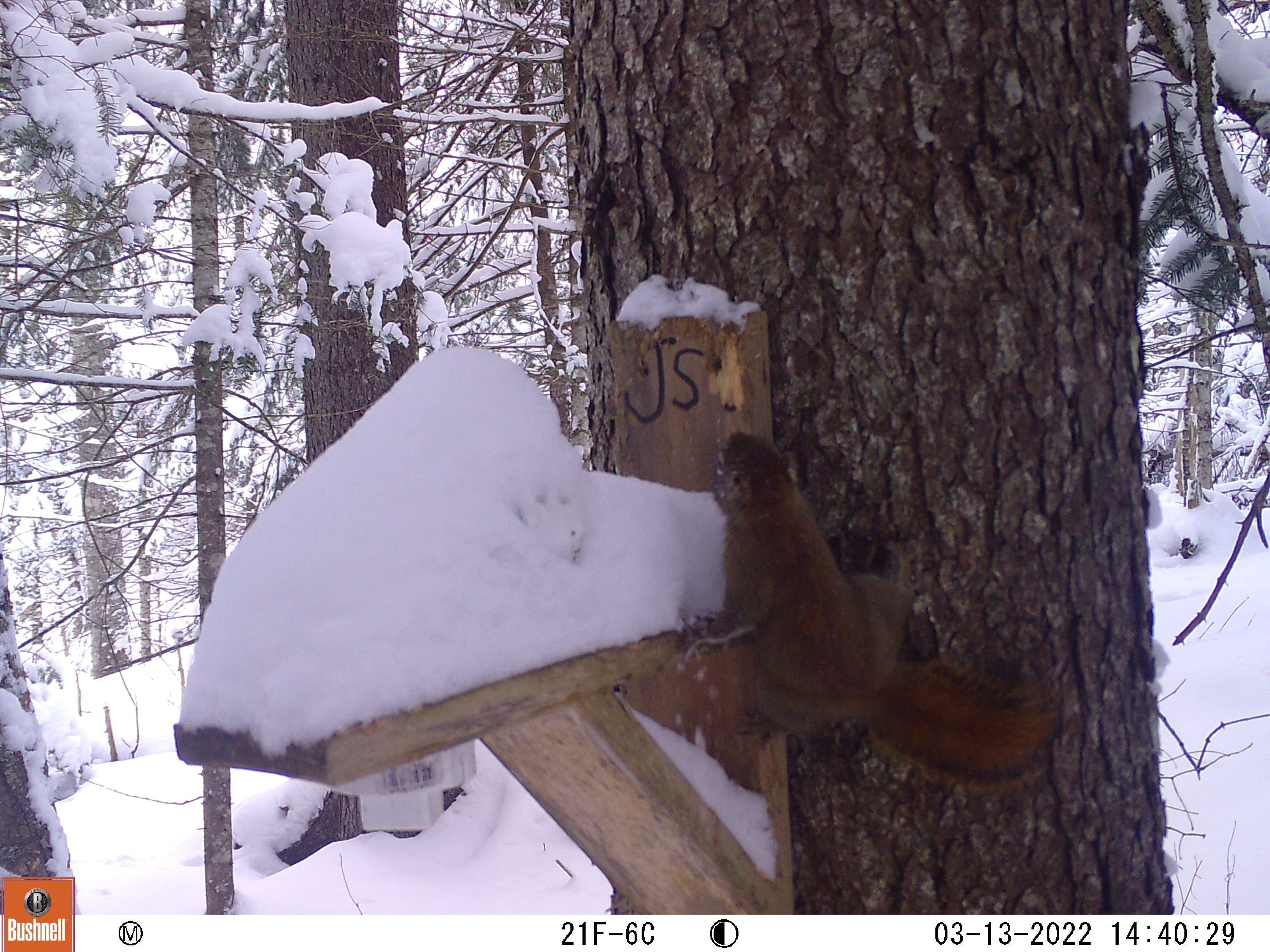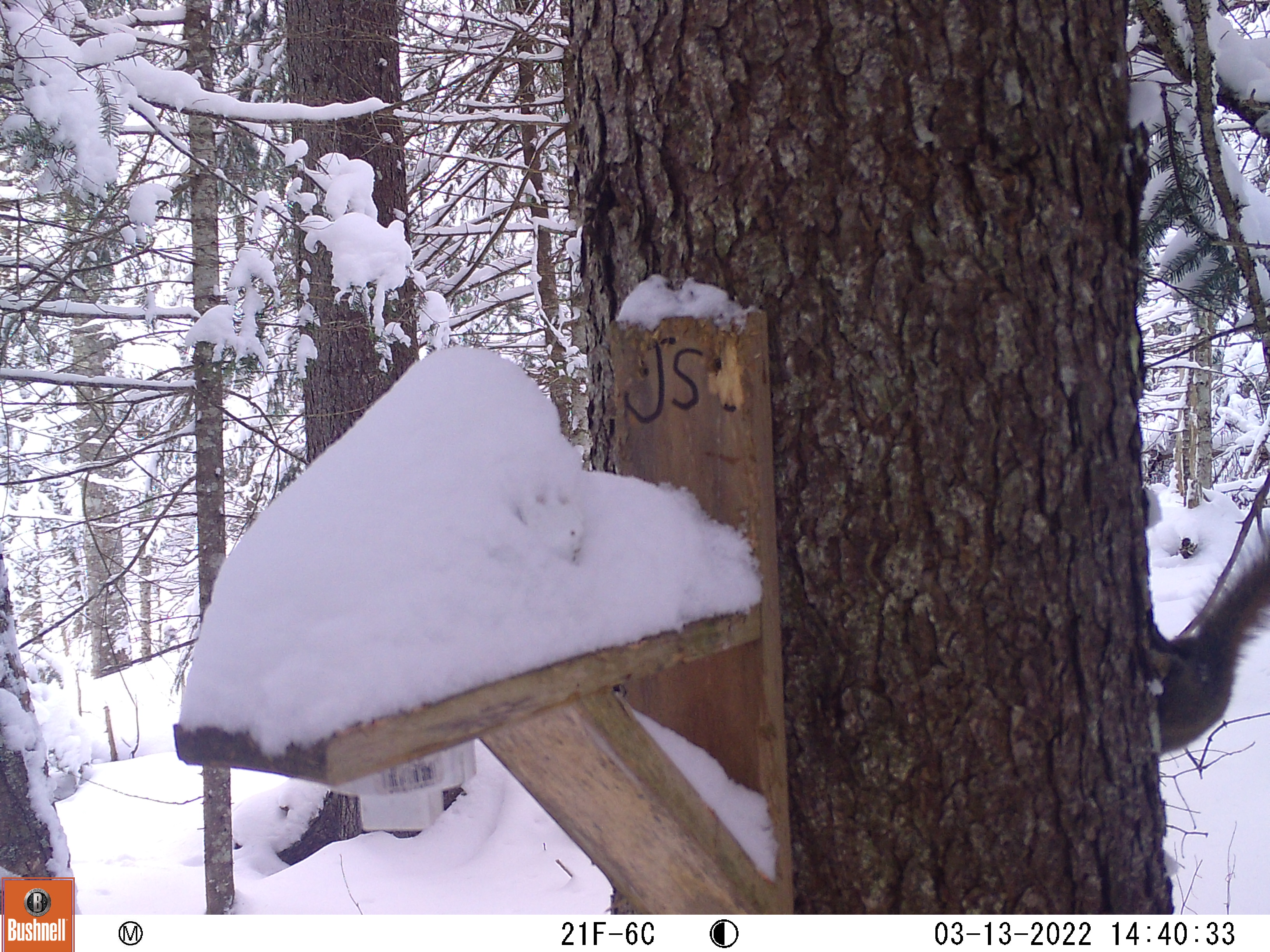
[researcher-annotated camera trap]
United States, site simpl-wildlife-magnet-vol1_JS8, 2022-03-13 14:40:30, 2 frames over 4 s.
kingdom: Animalia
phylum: Chordata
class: Mammalia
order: Rodentia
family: Sciuridae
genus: Tamiasciurus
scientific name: Tamiasciurus hudsonicus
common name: red squirrel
Red squirrel (Tamiasciurus hudsonicus).